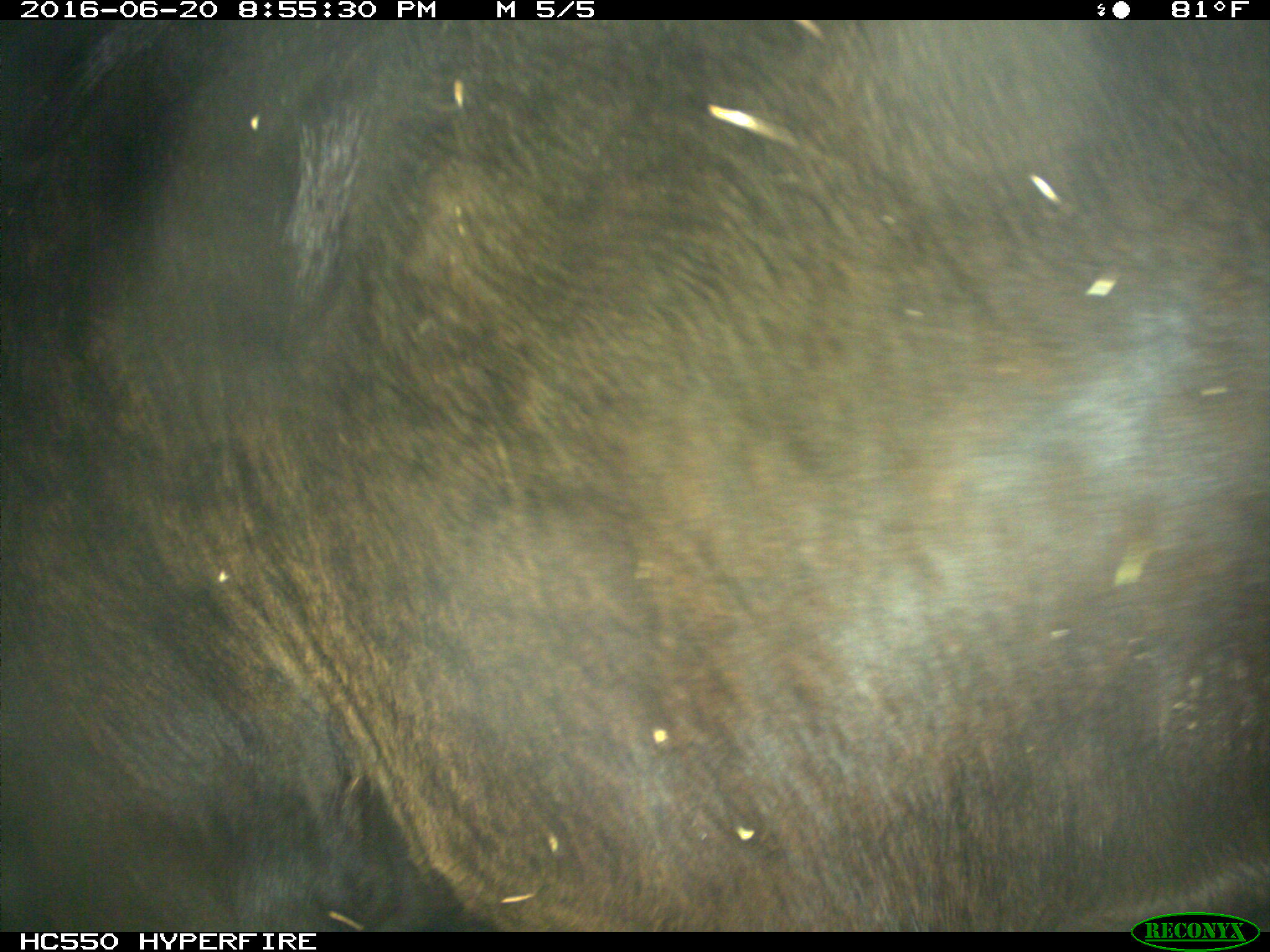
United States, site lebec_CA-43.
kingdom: Animalia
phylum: Chordata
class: Mammalia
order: Artiodactyla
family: Bovidae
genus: Bos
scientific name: Bos taurus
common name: domestic cow